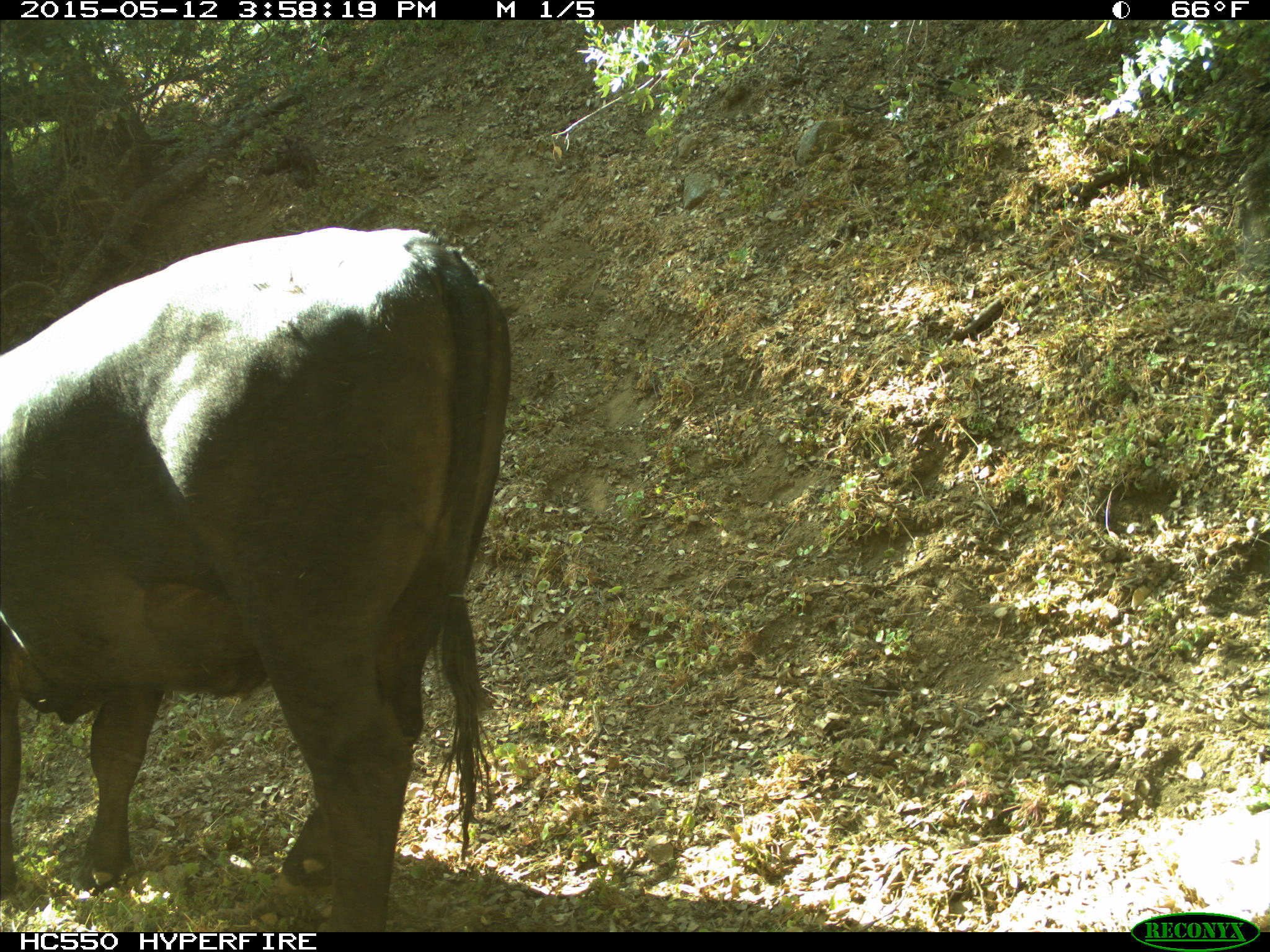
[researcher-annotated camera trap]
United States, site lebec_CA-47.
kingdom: Animalia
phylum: Chordata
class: Mammalia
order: Artiodactyla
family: Bovidae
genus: Bos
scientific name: Bos taurus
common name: domestic cow